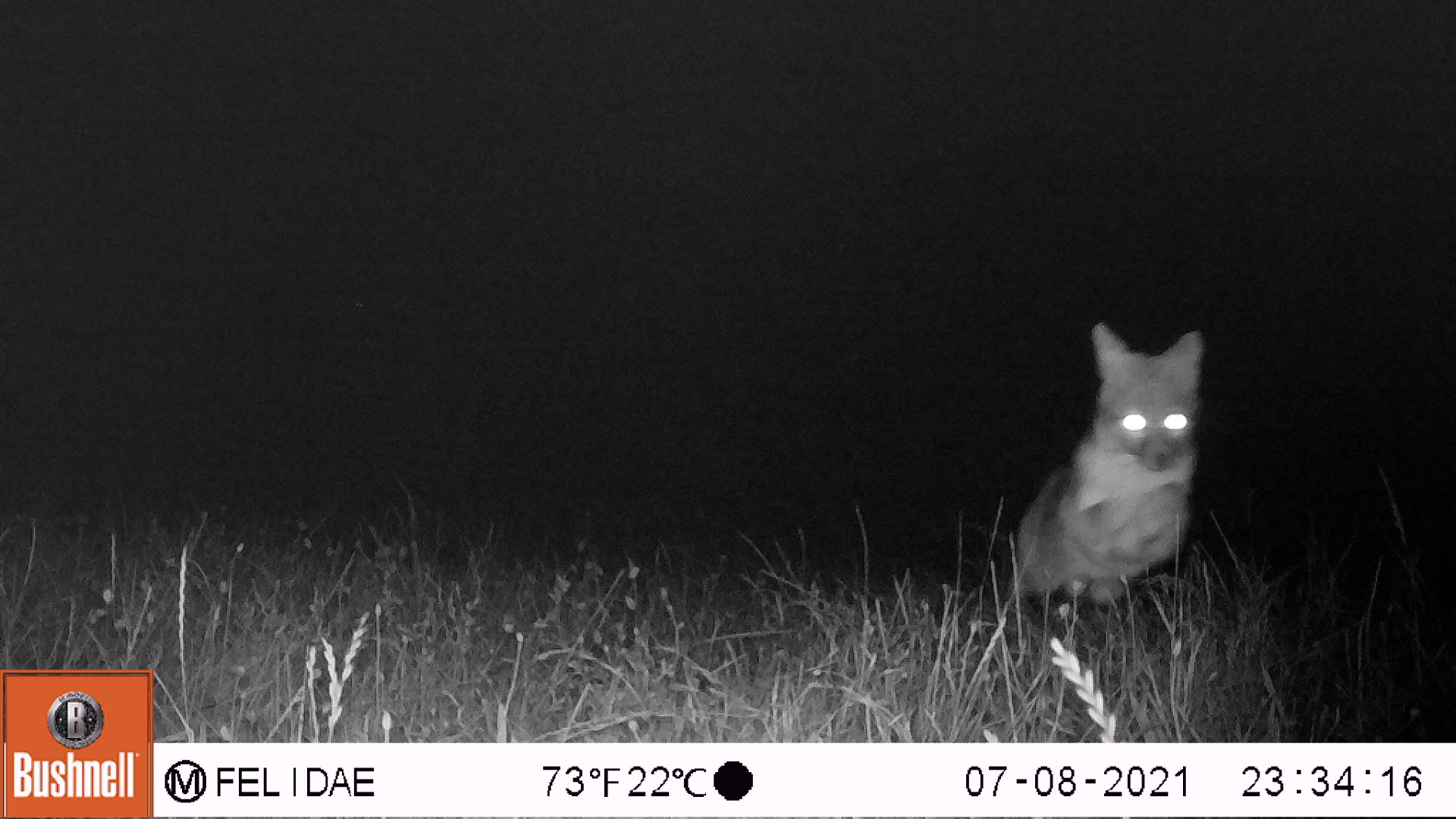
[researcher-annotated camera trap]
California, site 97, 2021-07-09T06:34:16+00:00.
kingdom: Animalia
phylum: Chordata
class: Mammalia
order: Carnivora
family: Canidae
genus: Urocyon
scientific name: Urocyon cinereoargenteus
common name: gray fox